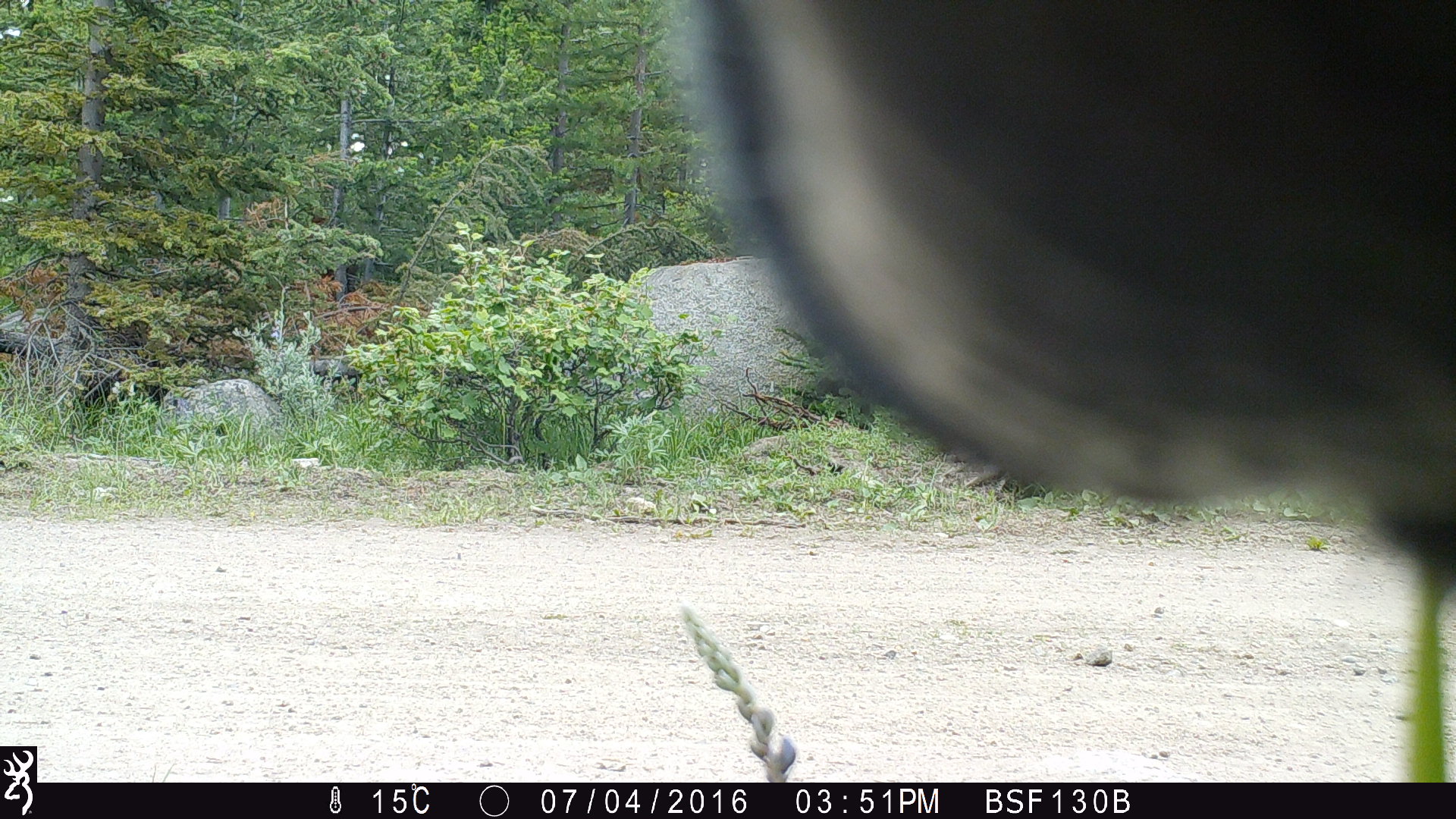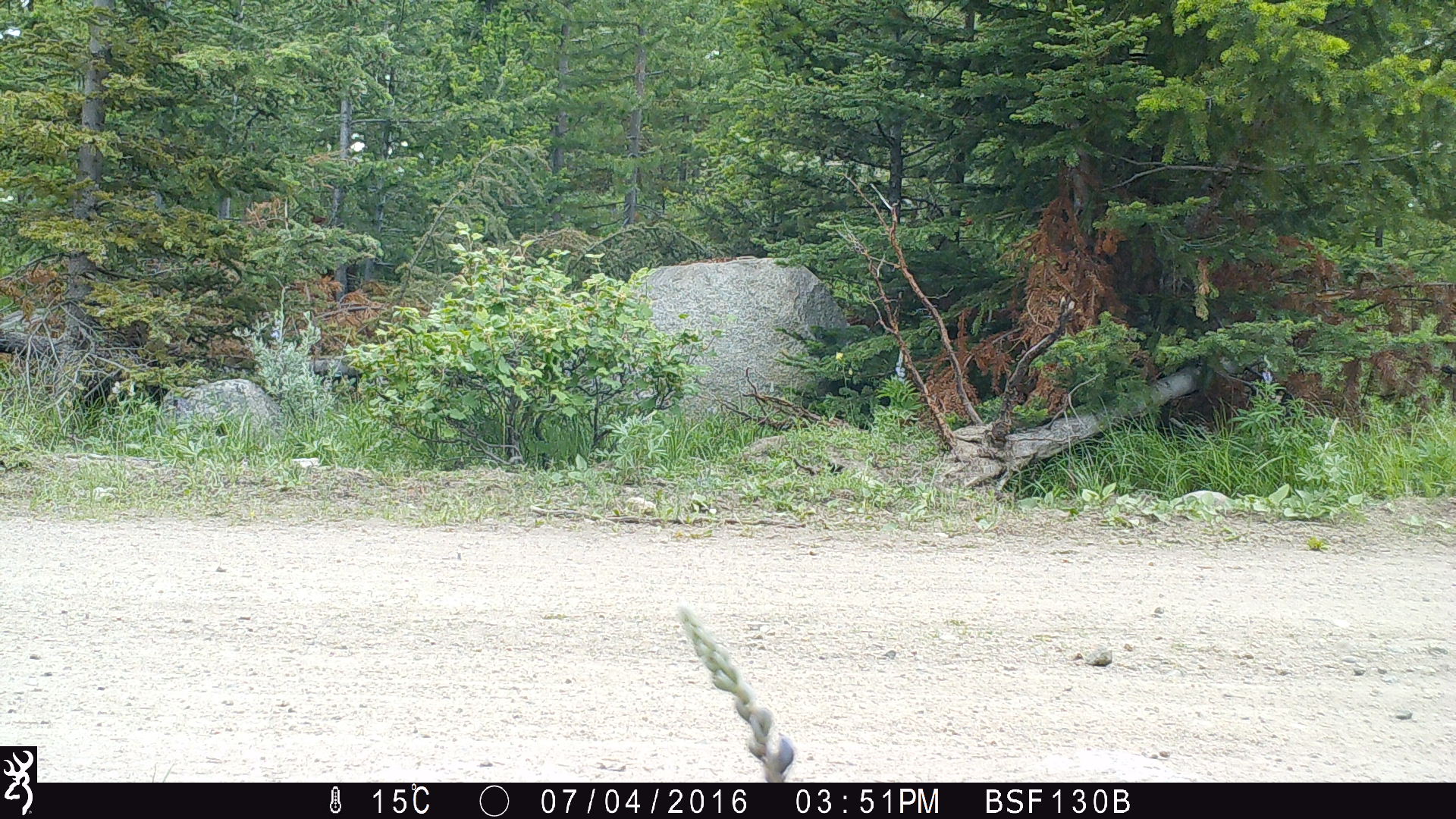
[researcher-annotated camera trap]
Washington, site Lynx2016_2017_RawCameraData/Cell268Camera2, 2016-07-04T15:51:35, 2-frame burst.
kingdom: Animalia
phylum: Chordata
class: Mammalia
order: Artiodactyla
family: Bovidae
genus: Bos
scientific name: Bos taurus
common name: domestic cattle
Domestic cattle (Bos taurus). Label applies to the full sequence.